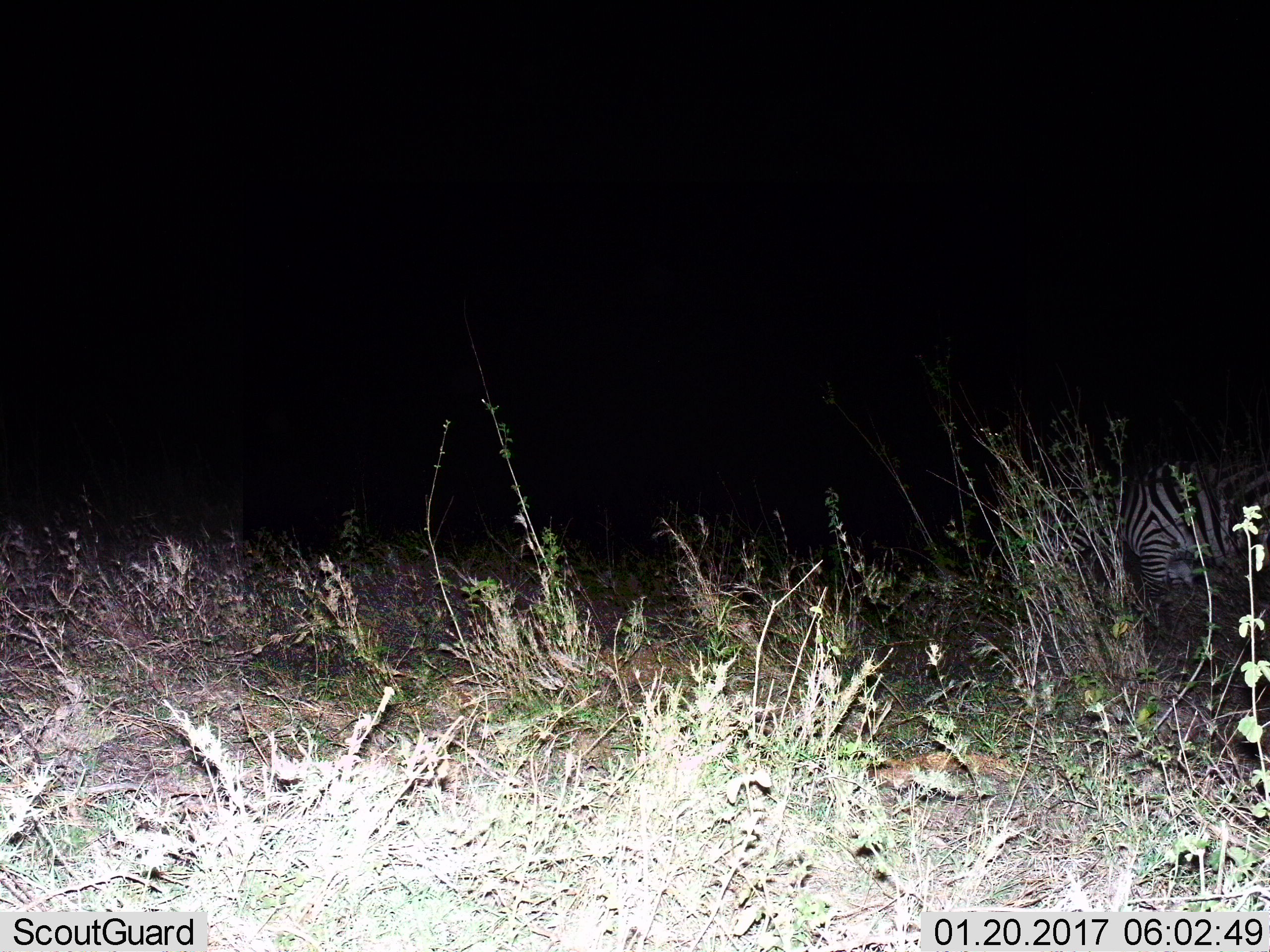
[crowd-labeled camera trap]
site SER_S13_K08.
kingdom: Animalia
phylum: Chordata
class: Mammalia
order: Perissodactyla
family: Equidae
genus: Equus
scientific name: Equus quagga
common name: plains zebra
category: zebraplains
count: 1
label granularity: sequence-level